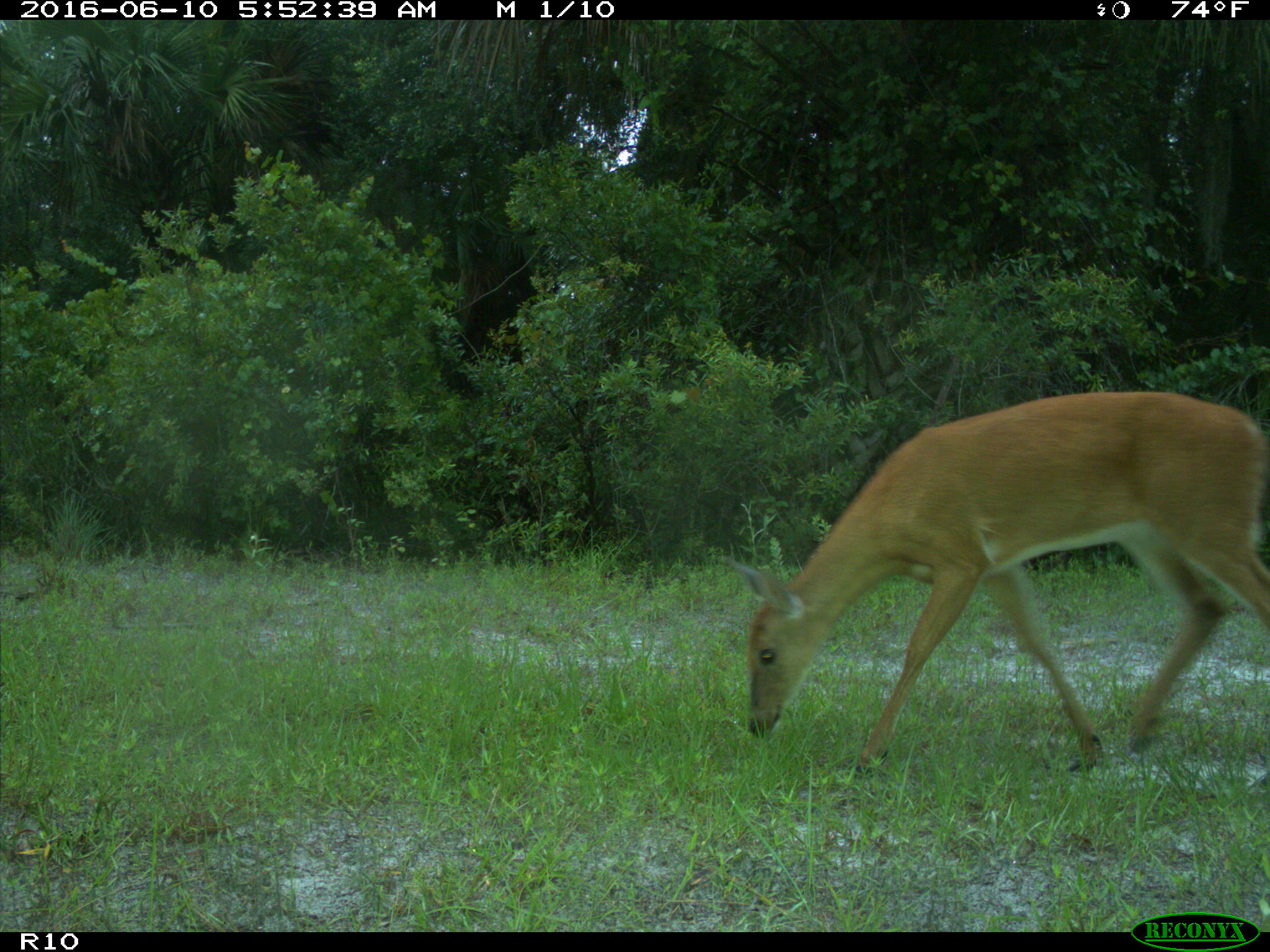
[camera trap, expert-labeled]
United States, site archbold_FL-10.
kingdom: Animalia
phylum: Chordata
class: Mammalia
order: Artiodactyla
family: Cervidae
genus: Odocoileus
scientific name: Odocoileus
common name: deer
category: unidentified deer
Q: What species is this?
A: Unidentified deer (deer) (Odocoileus).